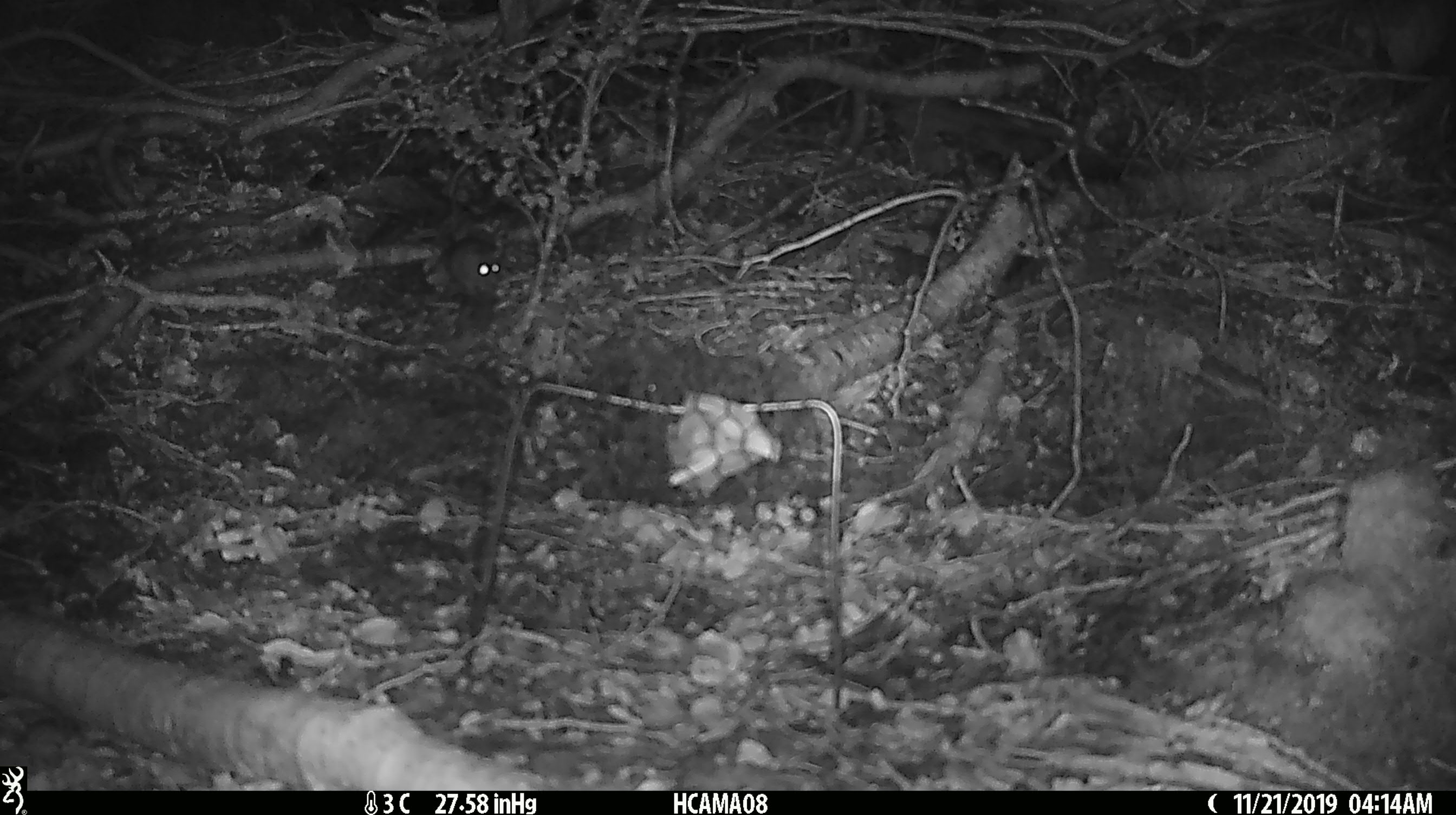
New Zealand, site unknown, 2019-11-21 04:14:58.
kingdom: Animalia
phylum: Chordata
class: Mammalia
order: Rodentia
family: Muridae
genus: Mus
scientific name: Mus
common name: mouse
Mouse (Mus).